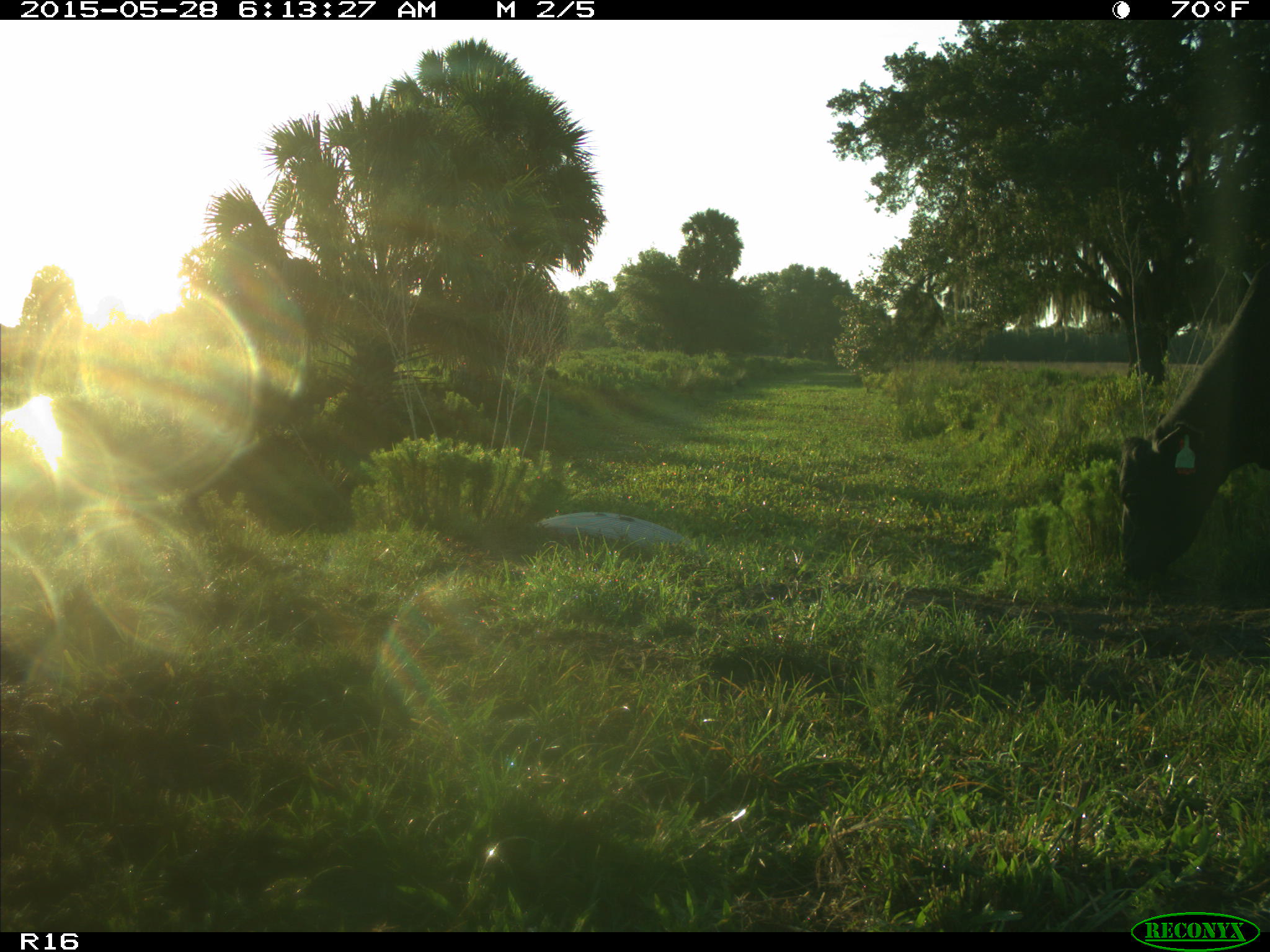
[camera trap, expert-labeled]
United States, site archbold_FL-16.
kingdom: Animalia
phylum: Chordata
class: Mammalia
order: Artiodactyla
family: Bovidae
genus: Bos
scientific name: Bos taurus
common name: domestic cow